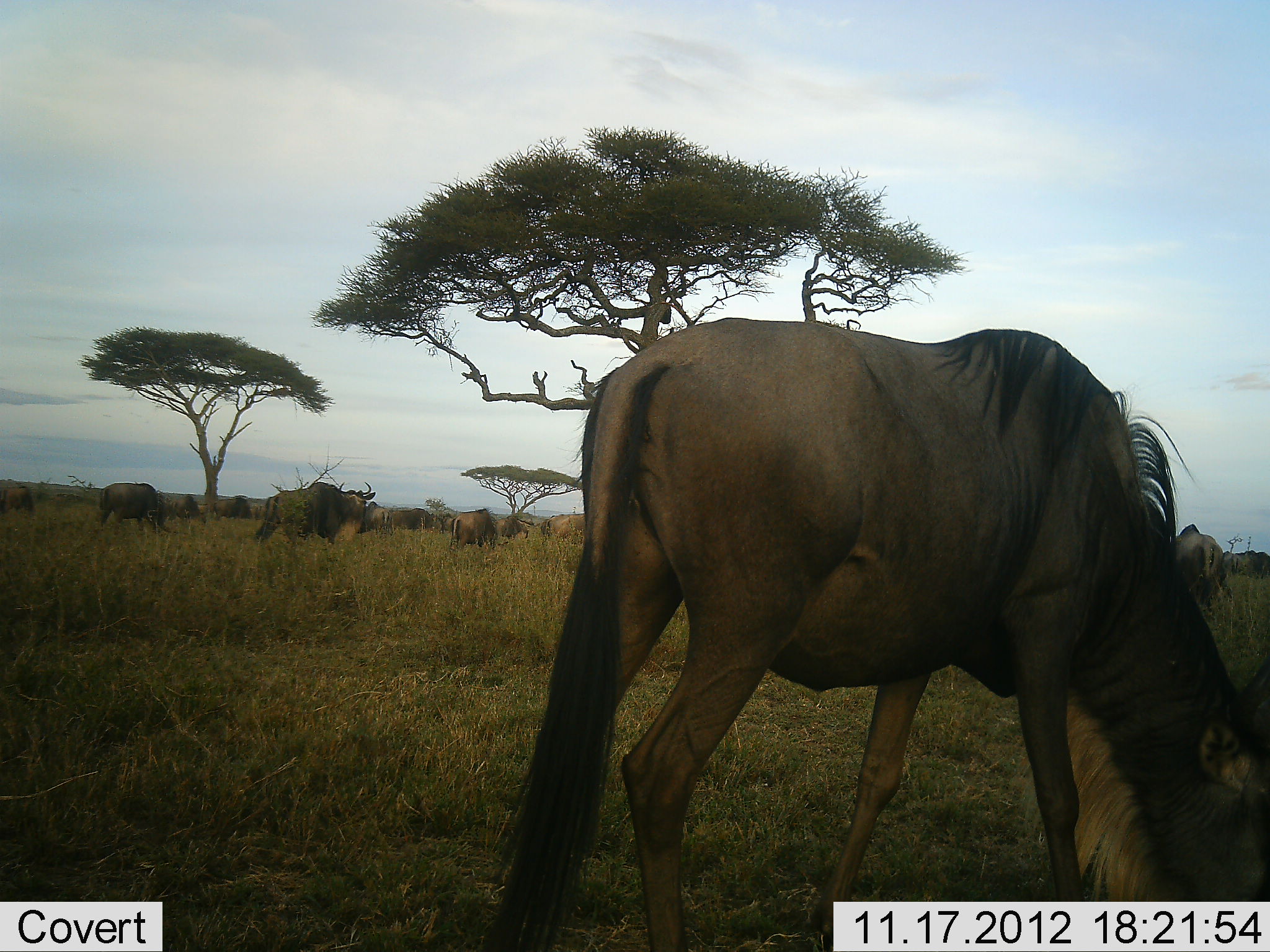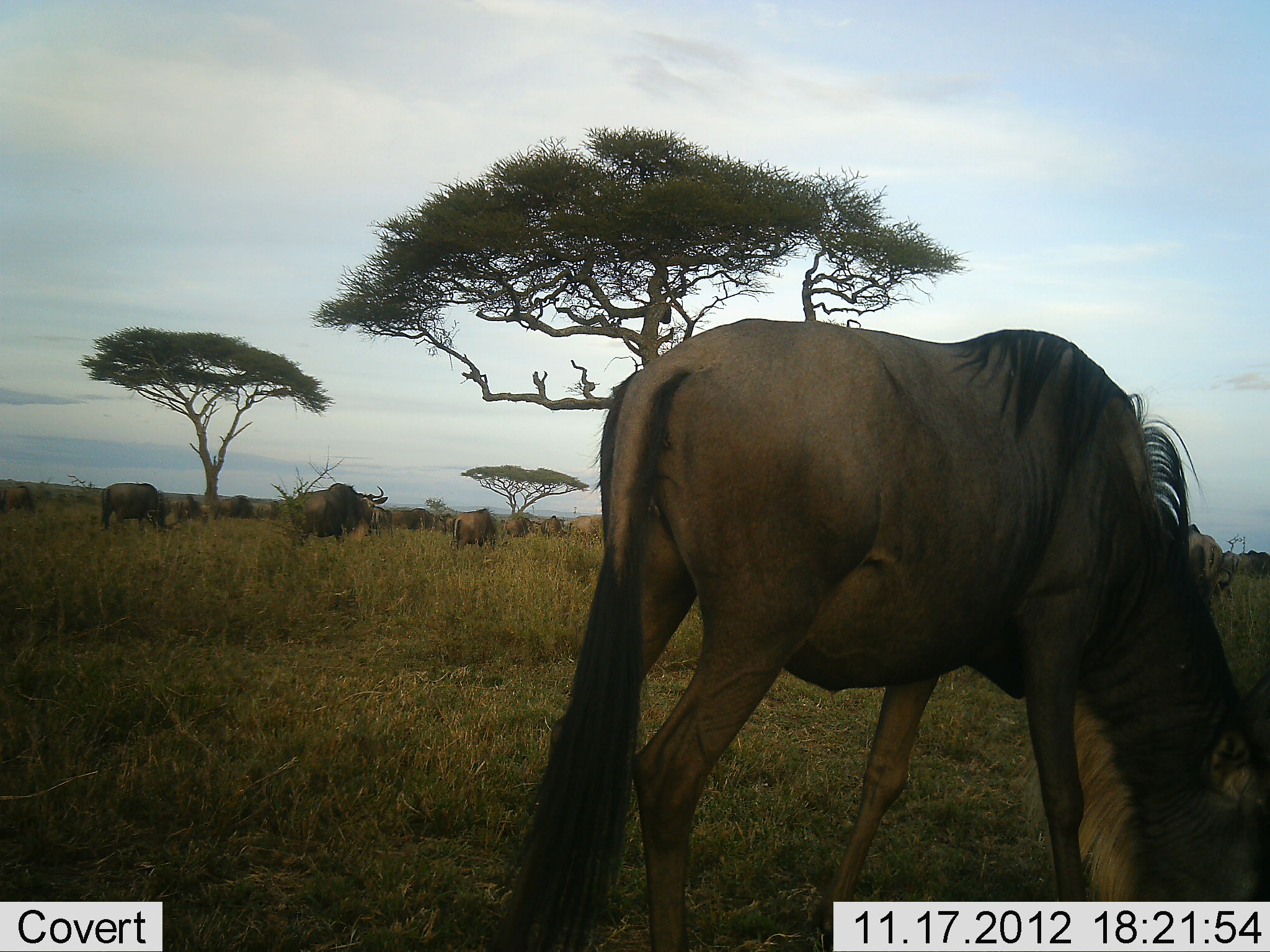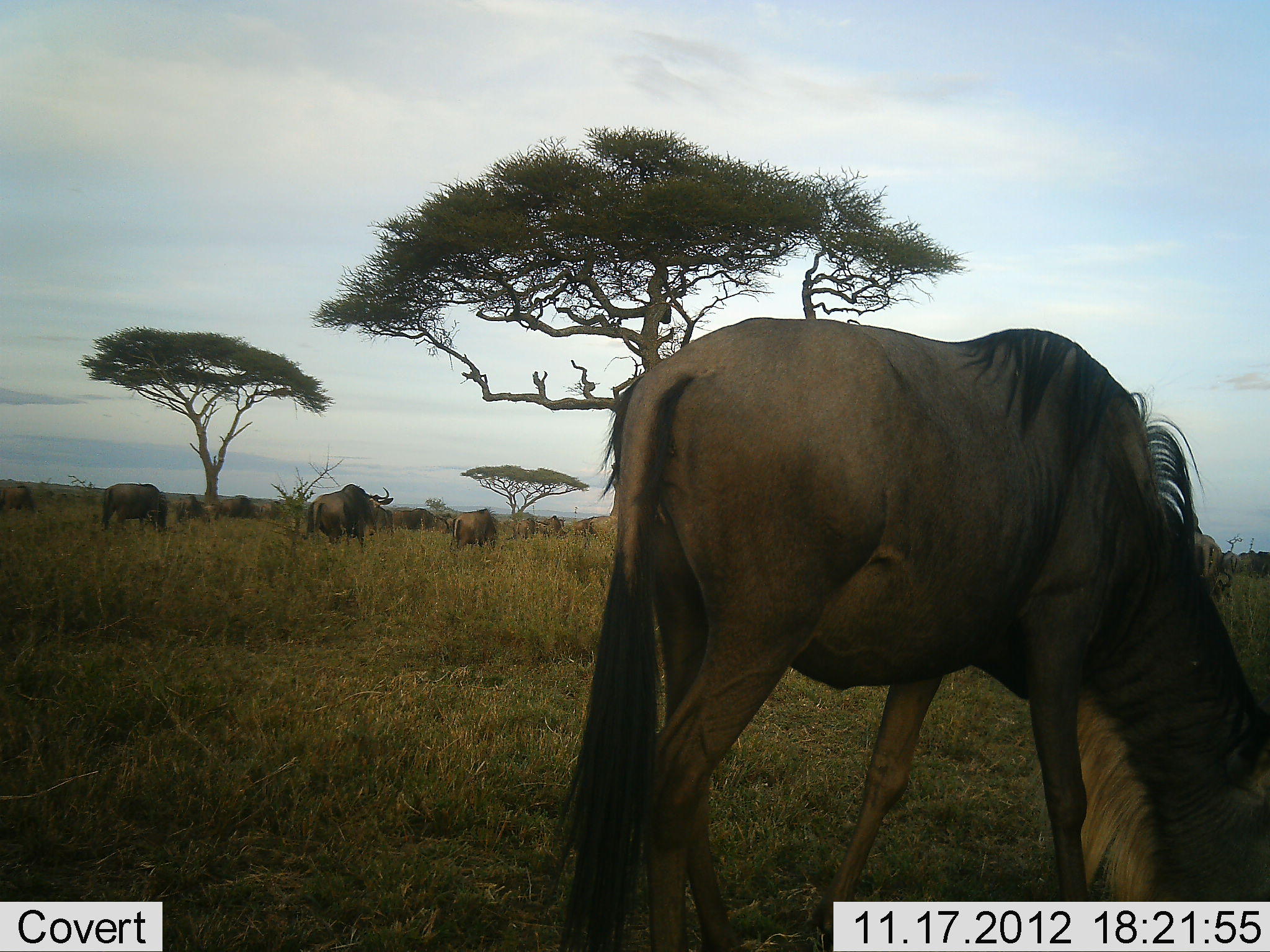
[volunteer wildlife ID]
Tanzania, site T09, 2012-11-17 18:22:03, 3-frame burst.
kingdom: Animalia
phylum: Chordata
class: Mammalia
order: Artiodactyla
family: Bovidae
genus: Connochaetes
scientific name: Connochaetes taurinus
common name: blue wildebeest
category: wildebeest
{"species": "wildebeest (blue wildebeest) (Connochaetes taurinus)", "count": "11-50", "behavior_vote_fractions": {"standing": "20%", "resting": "0%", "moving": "30%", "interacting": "0%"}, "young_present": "10%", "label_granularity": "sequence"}